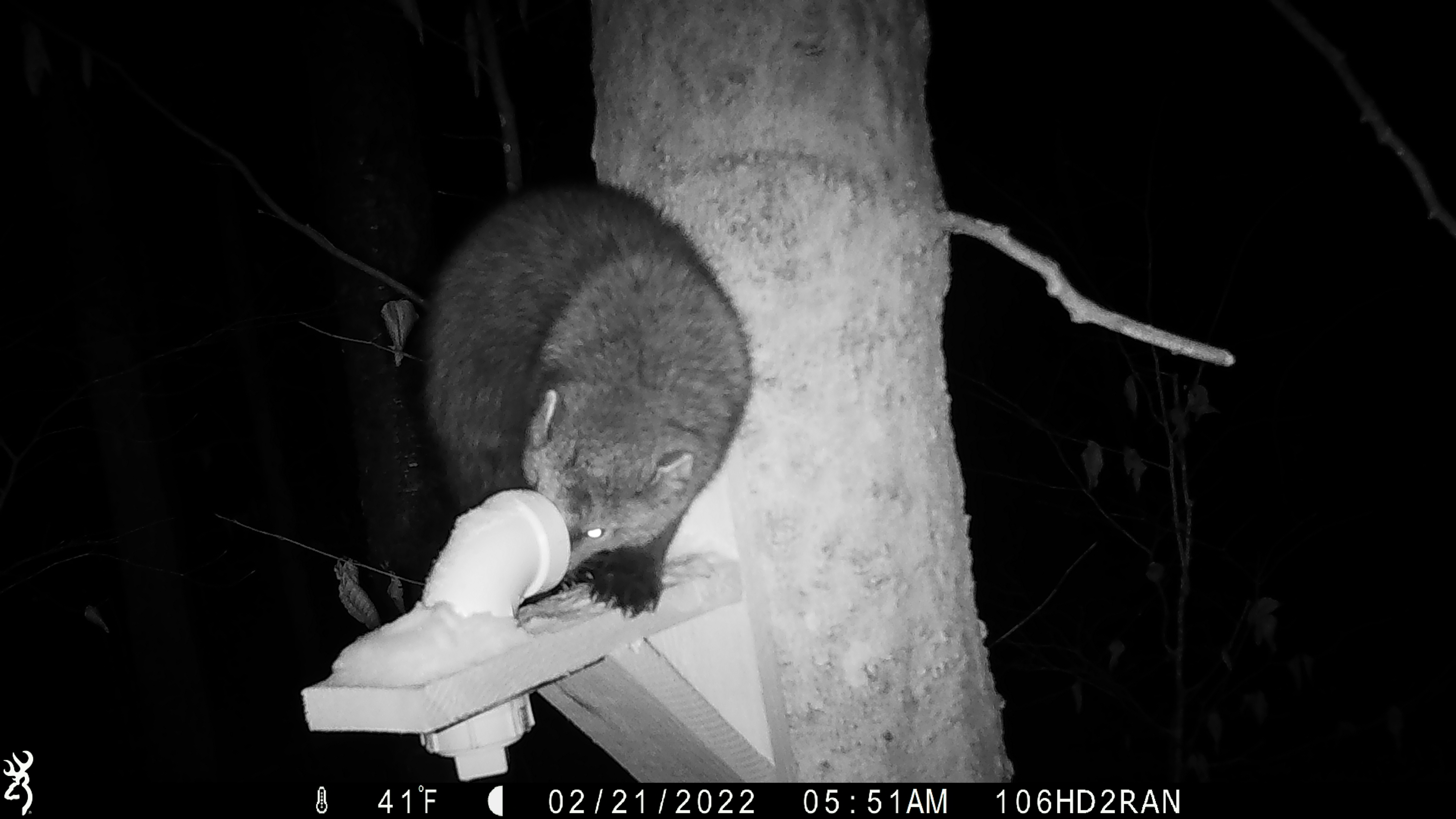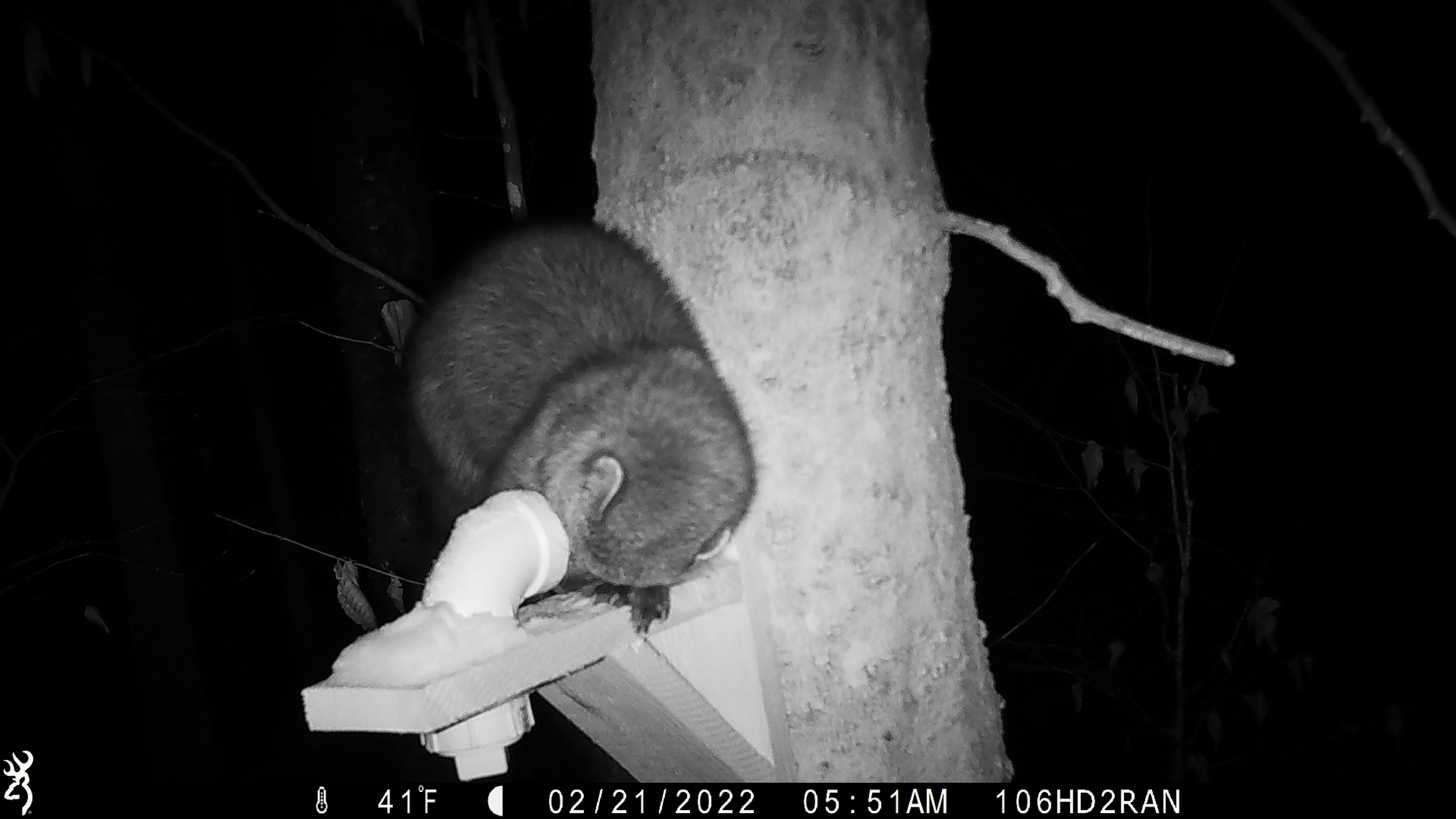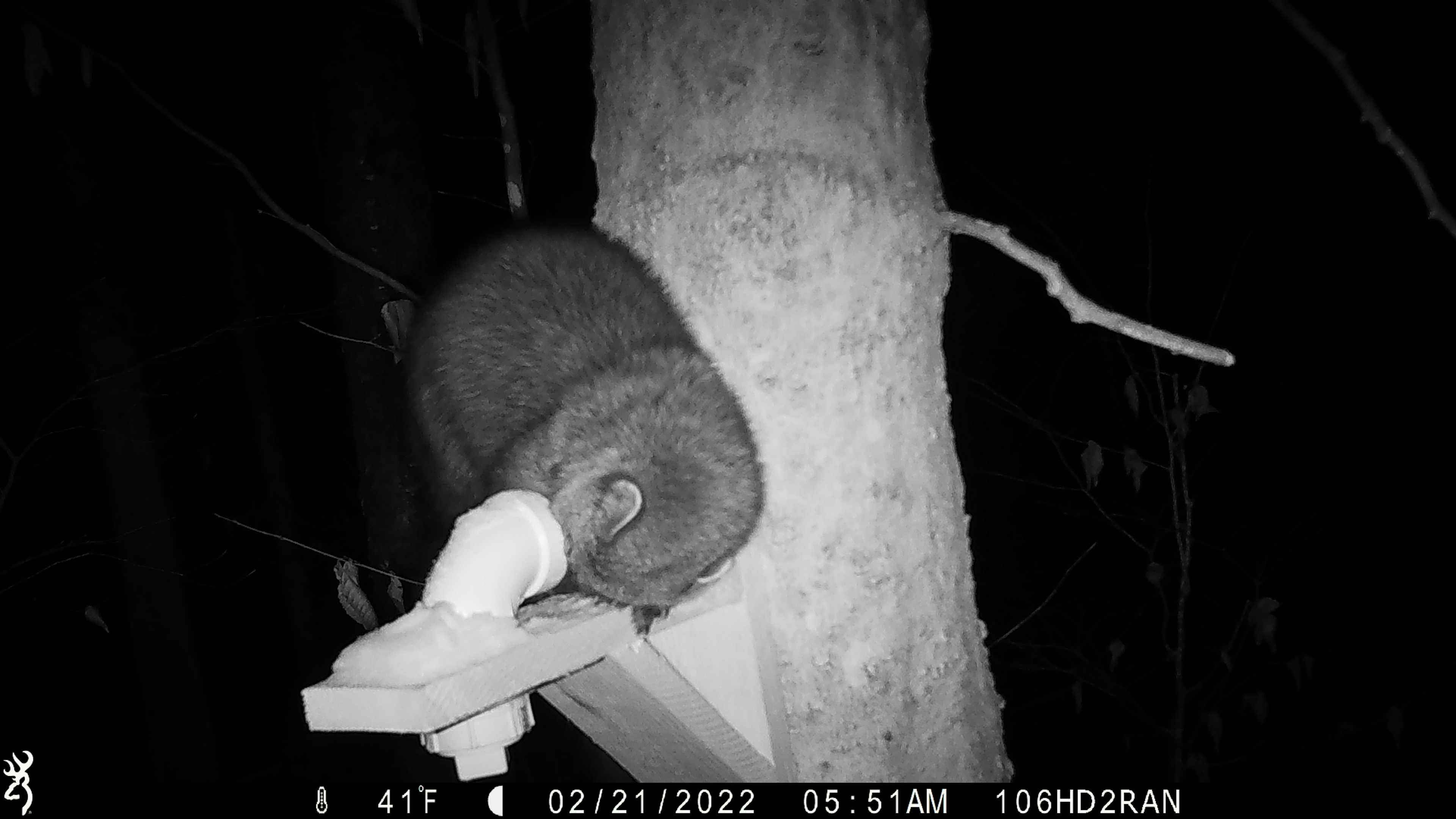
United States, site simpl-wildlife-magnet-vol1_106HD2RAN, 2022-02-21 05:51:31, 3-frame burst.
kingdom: Animalia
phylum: Chordata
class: Mammalia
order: Carnivora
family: Mustelidae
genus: Pekania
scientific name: Pekania pennanti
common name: fisher